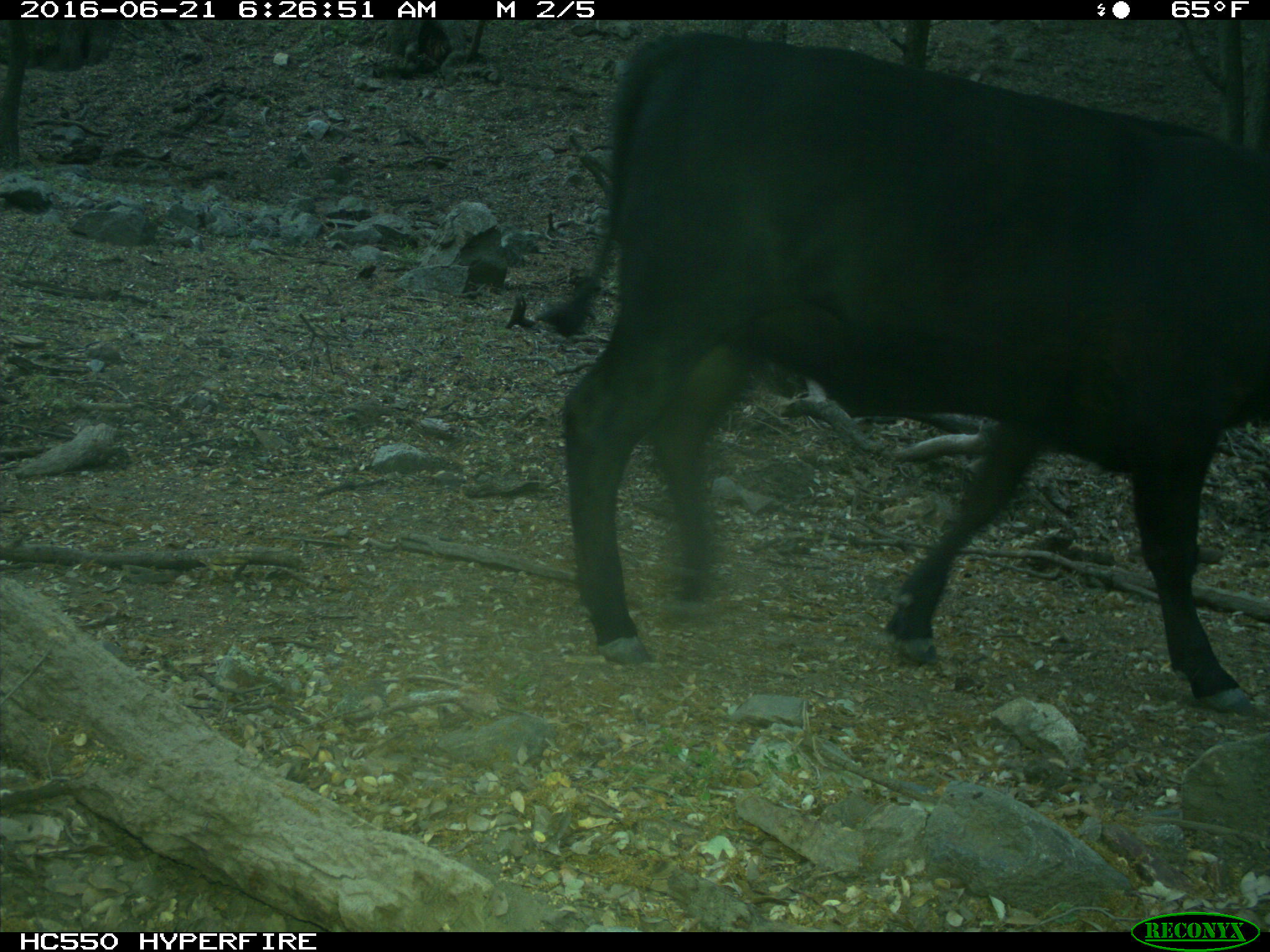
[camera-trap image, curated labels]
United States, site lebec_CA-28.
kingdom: Animalia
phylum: Chordata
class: Mammalia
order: Artiodactyla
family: Bovidae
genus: Bos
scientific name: Bos taurus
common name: domestic cow